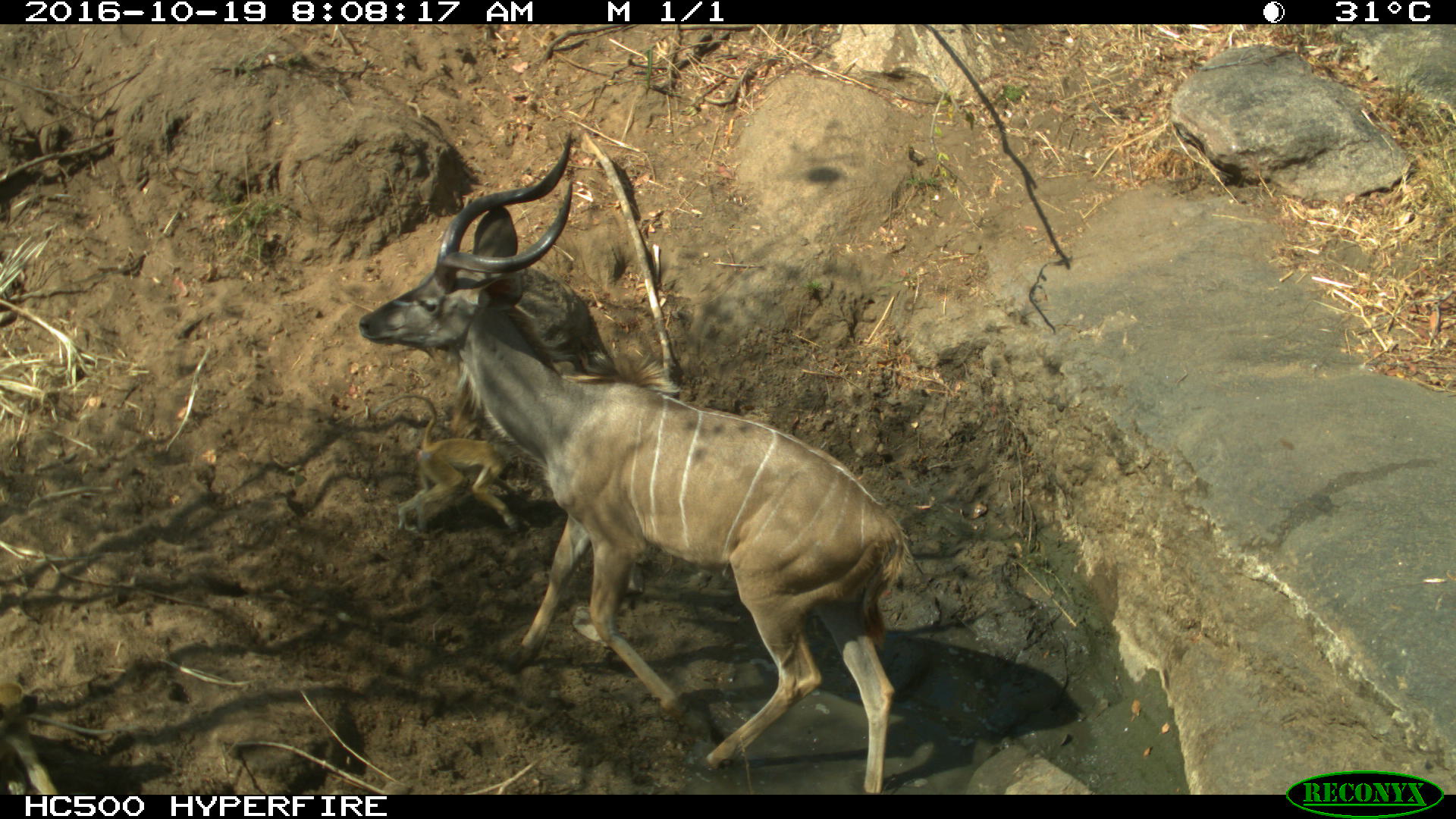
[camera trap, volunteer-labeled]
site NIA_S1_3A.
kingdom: Animalia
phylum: Chordata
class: Mammalia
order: Artiodactyla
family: Bovidae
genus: Tragelaphus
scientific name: Tragelaphus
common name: kudu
Kudu (Tragelaphus), count 1. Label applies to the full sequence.